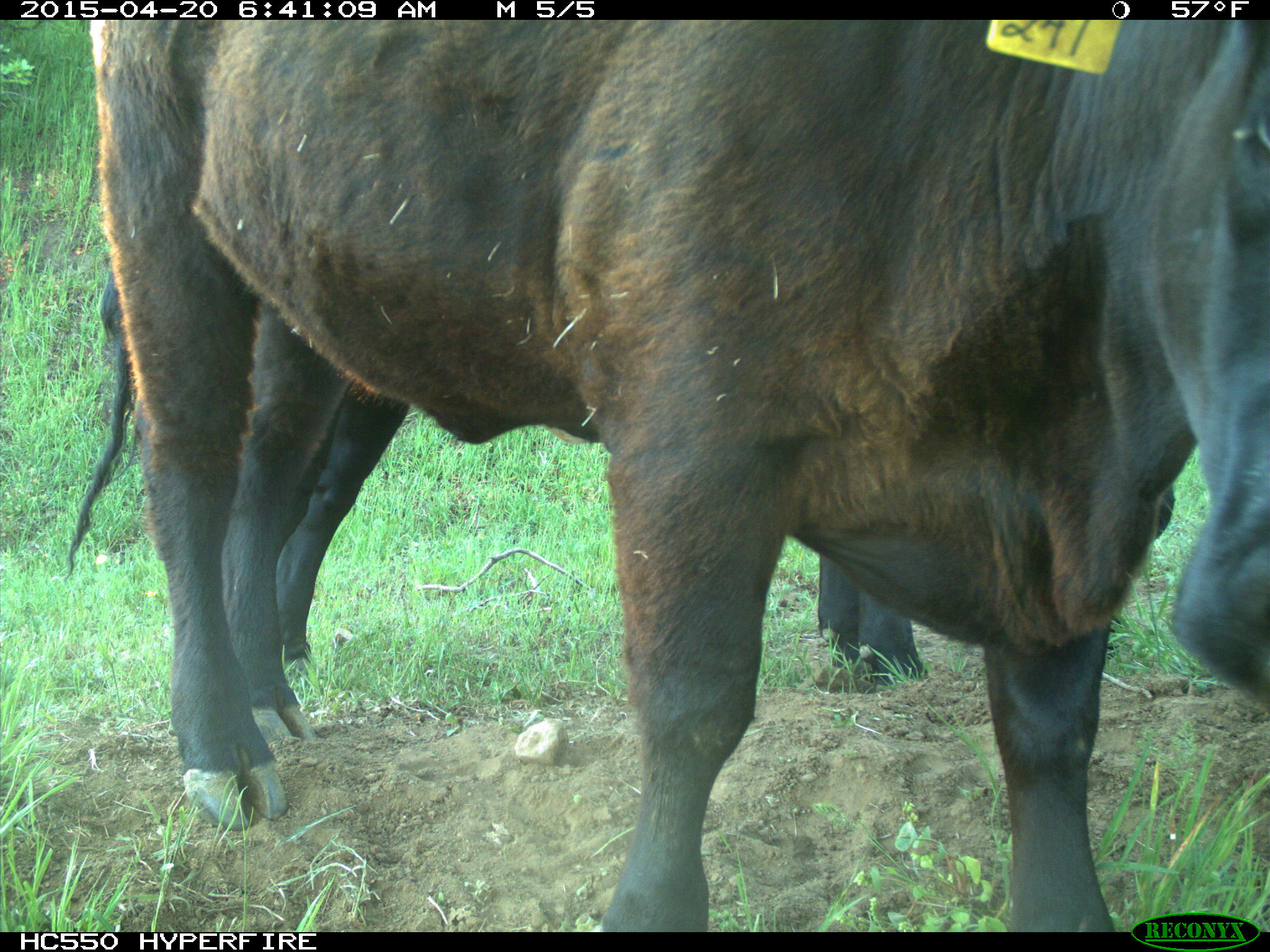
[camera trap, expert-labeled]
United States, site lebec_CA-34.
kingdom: Animalia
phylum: Chordata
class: Mammalia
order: Artiodactyla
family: Bovidae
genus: Bos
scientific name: Bos taurus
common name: domestic cow